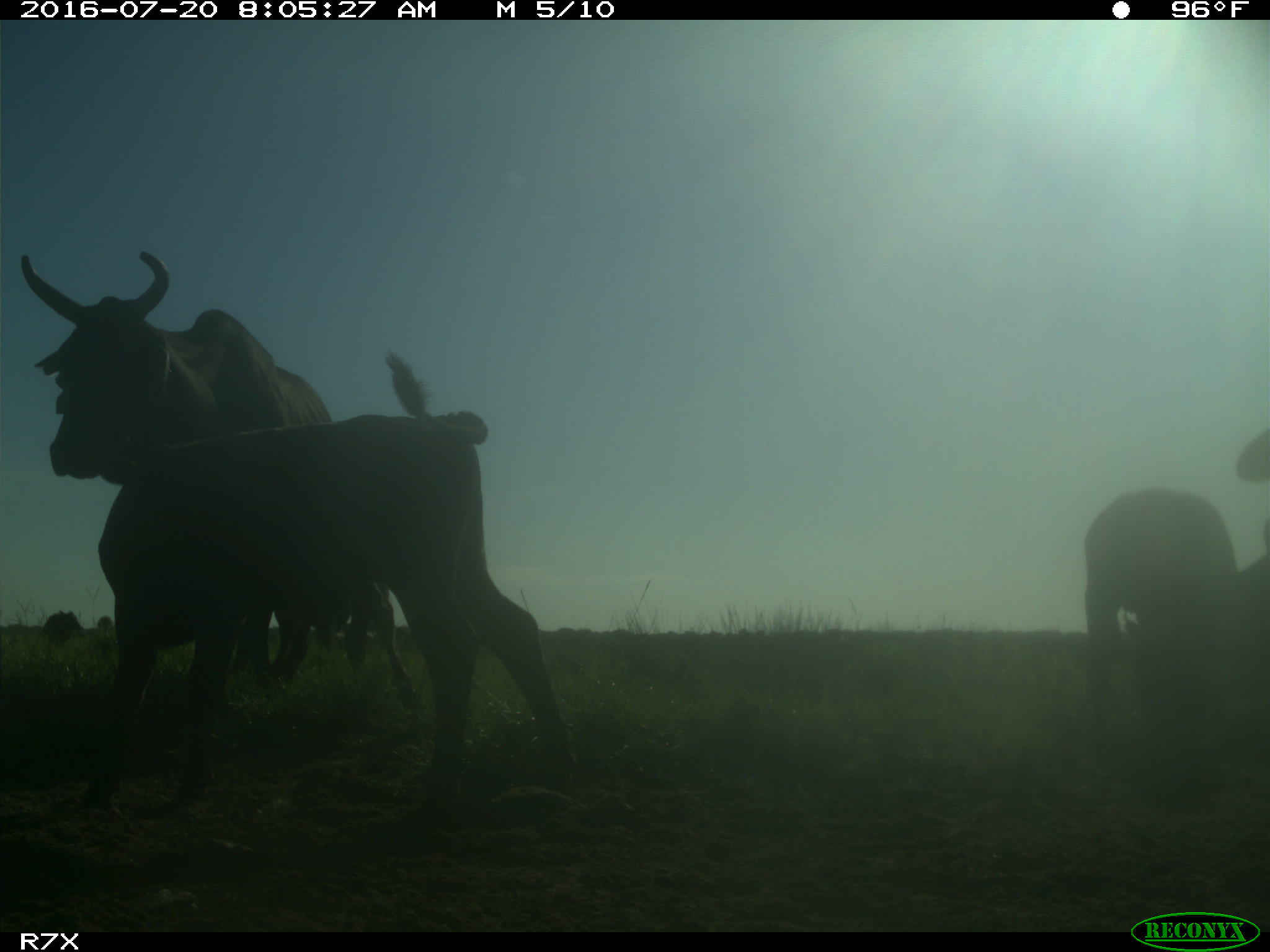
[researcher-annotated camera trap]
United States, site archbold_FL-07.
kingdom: Animalia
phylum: Chordata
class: Mammalia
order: Artiodactyla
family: Bovidae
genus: Bos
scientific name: Bos taurus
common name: domestic cow